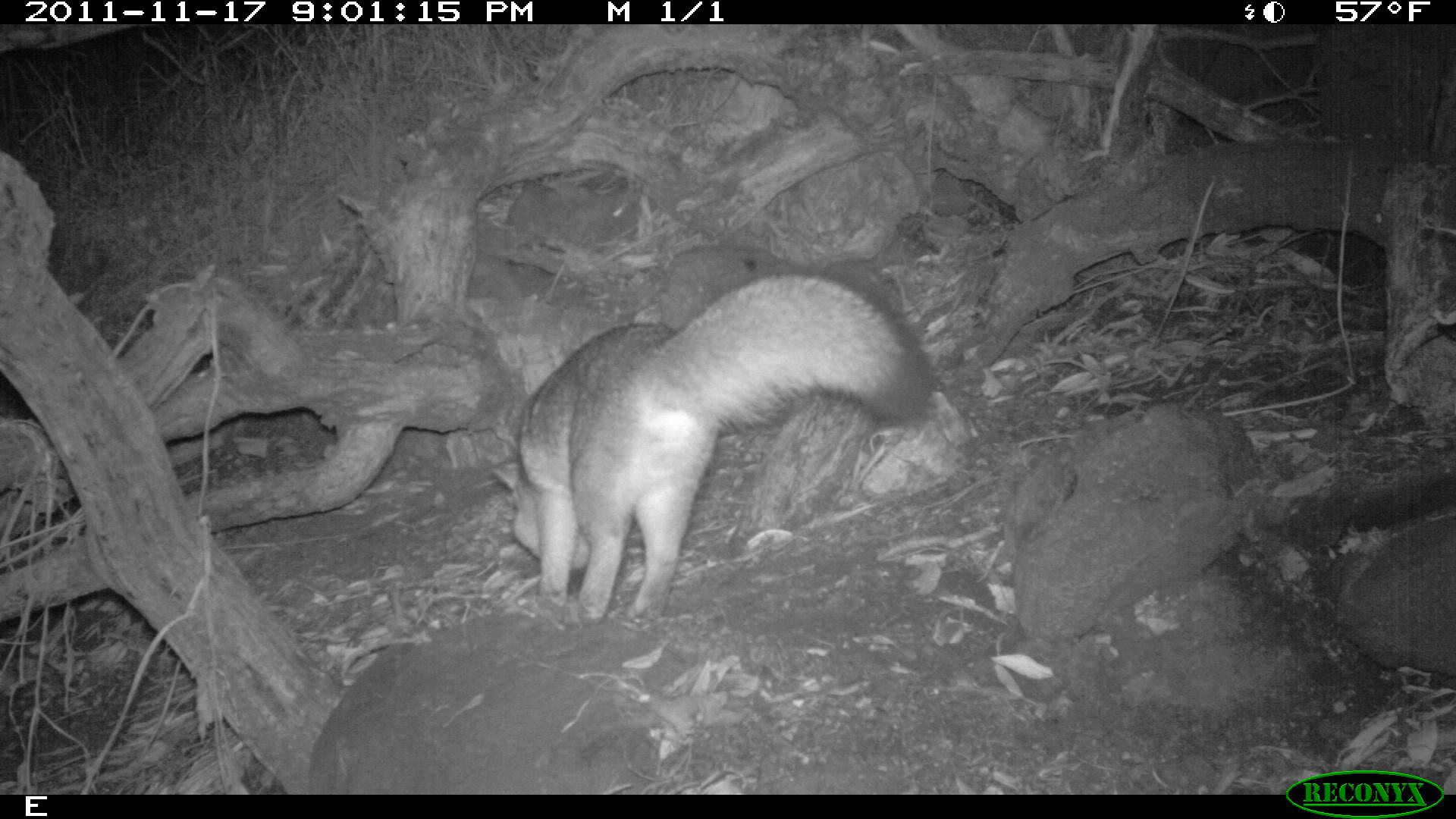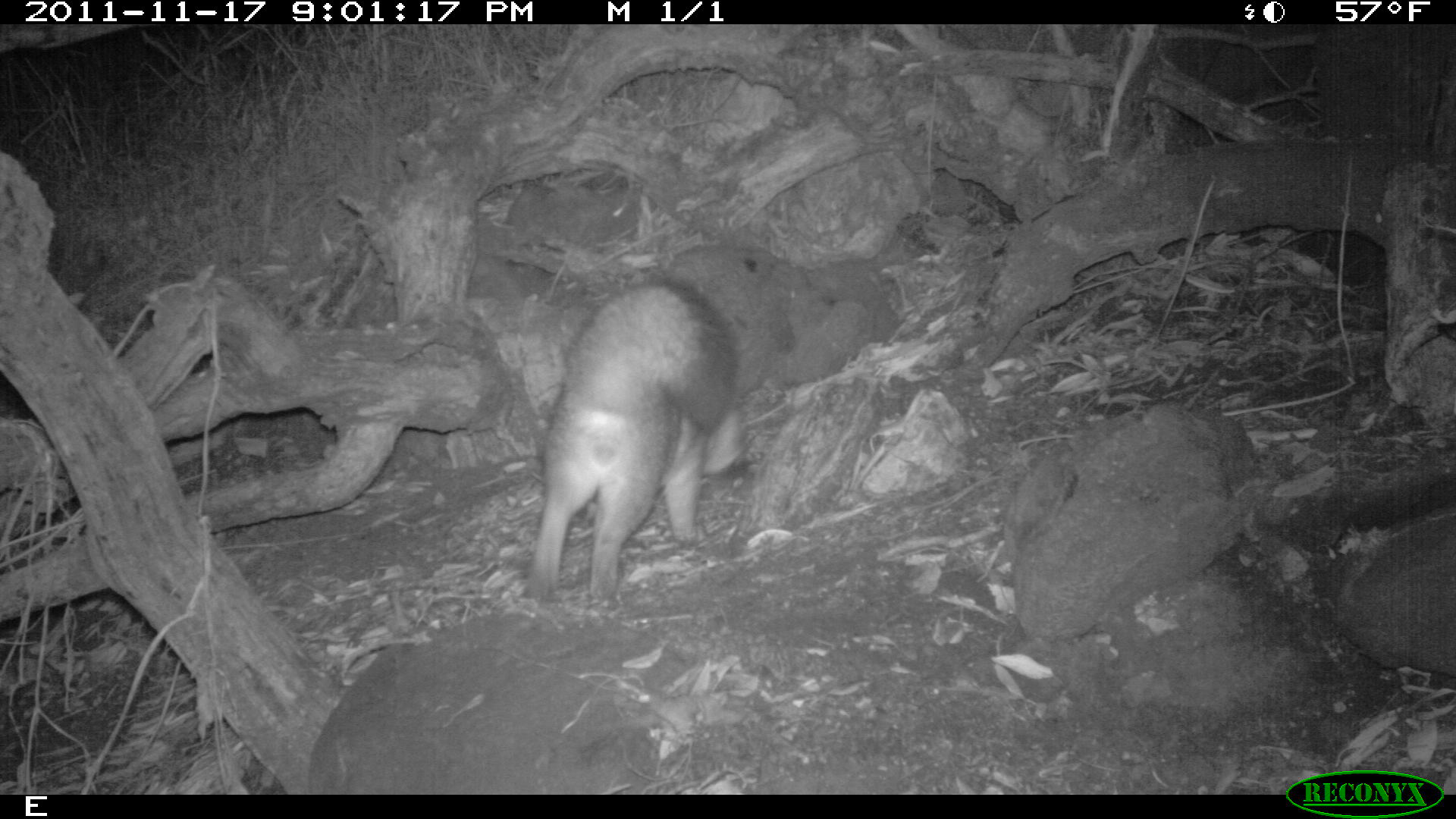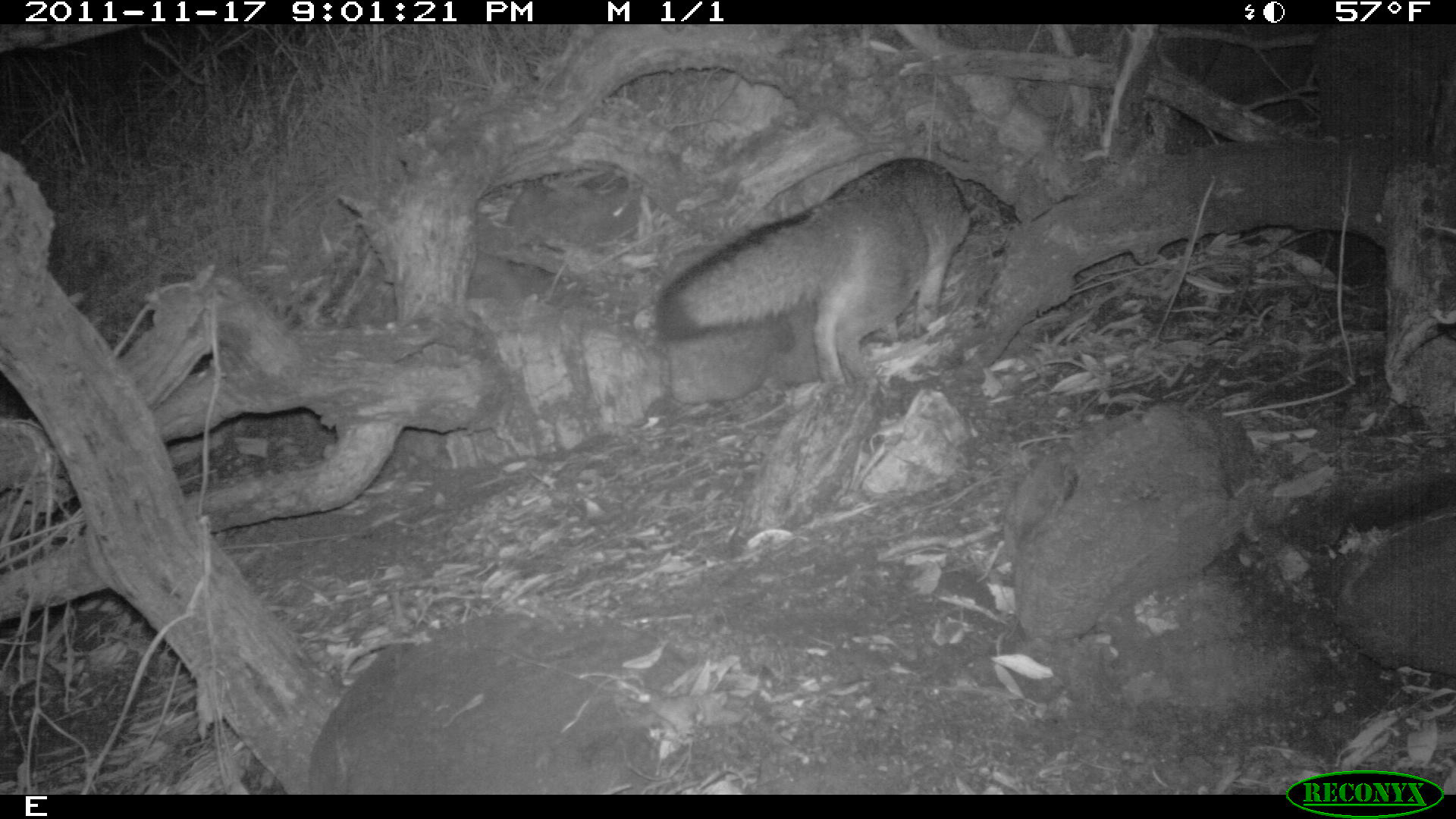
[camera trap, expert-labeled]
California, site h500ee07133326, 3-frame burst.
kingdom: Animalia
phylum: Chordata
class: Mammalia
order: Carnivora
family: Canidae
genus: Urocyon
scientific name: Urocyon littoralis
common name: island fox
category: fox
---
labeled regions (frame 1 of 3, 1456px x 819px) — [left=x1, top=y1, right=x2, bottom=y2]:
fox: [left=492, top=270, right=934, bottom=629]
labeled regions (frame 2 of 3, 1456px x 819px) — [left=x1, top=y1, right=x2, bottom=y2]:
fox: [left=522, top=275, right=744, bottom=604]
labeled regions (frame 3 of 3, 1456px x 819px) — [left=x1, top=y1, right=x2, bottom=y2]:
fox: [left=654, top=157, right=971, bottom=386]